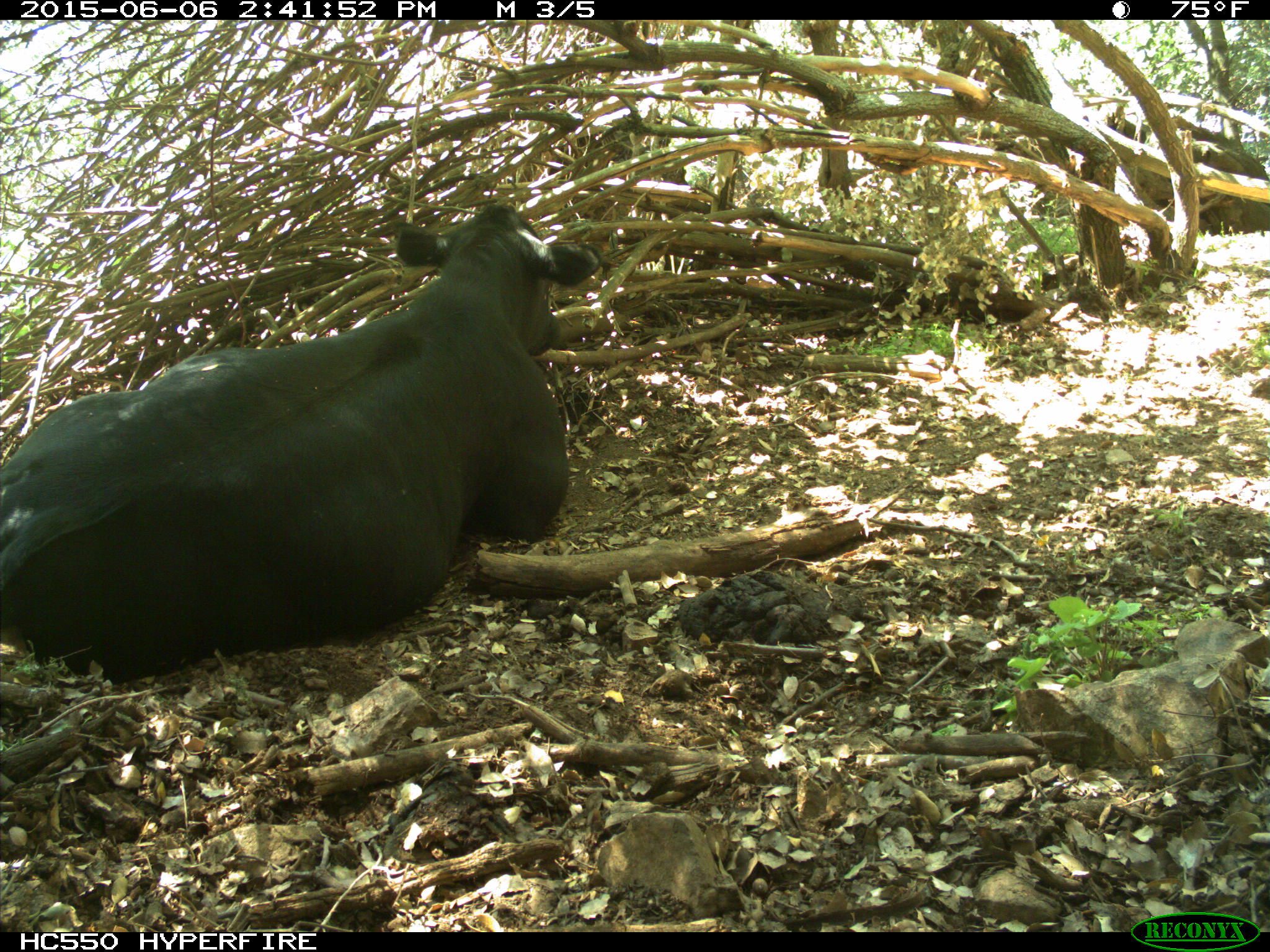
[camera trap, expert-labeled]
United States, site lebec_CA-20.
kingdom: Animalia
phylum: Chordata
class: Mammalia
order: Artiodactyla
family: Bovidae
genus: Bos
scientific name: Bos taurus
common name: domestic cow